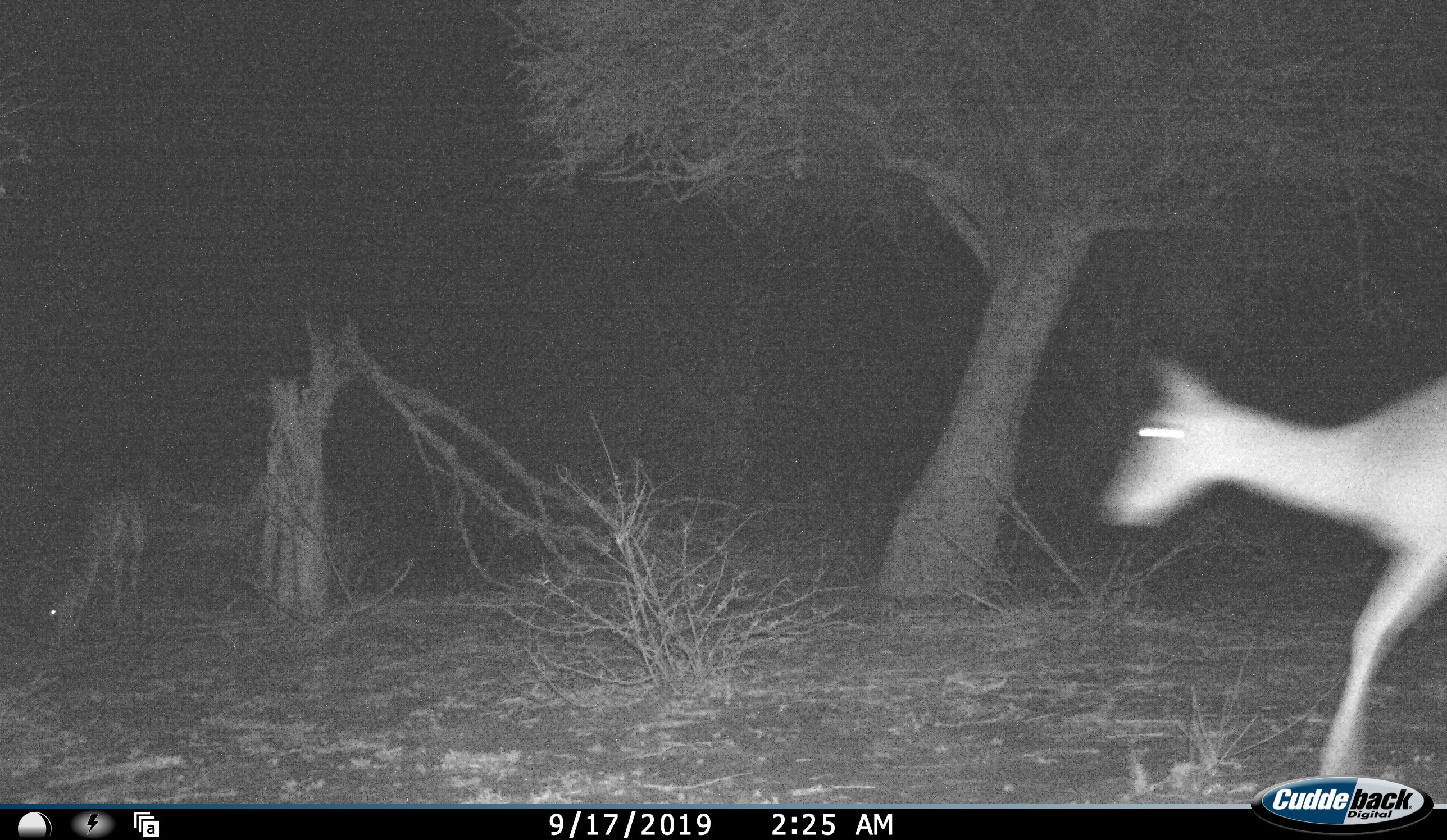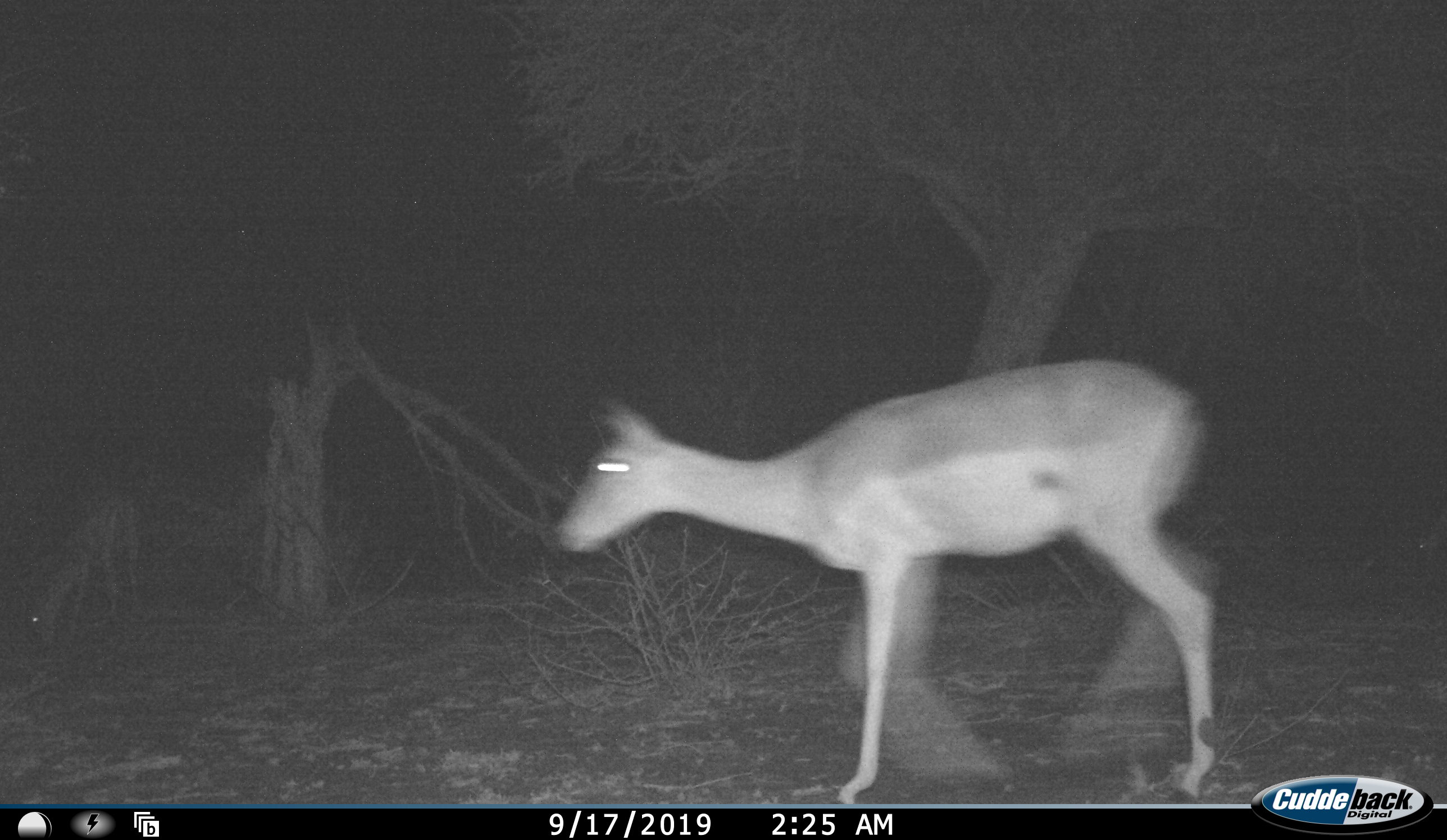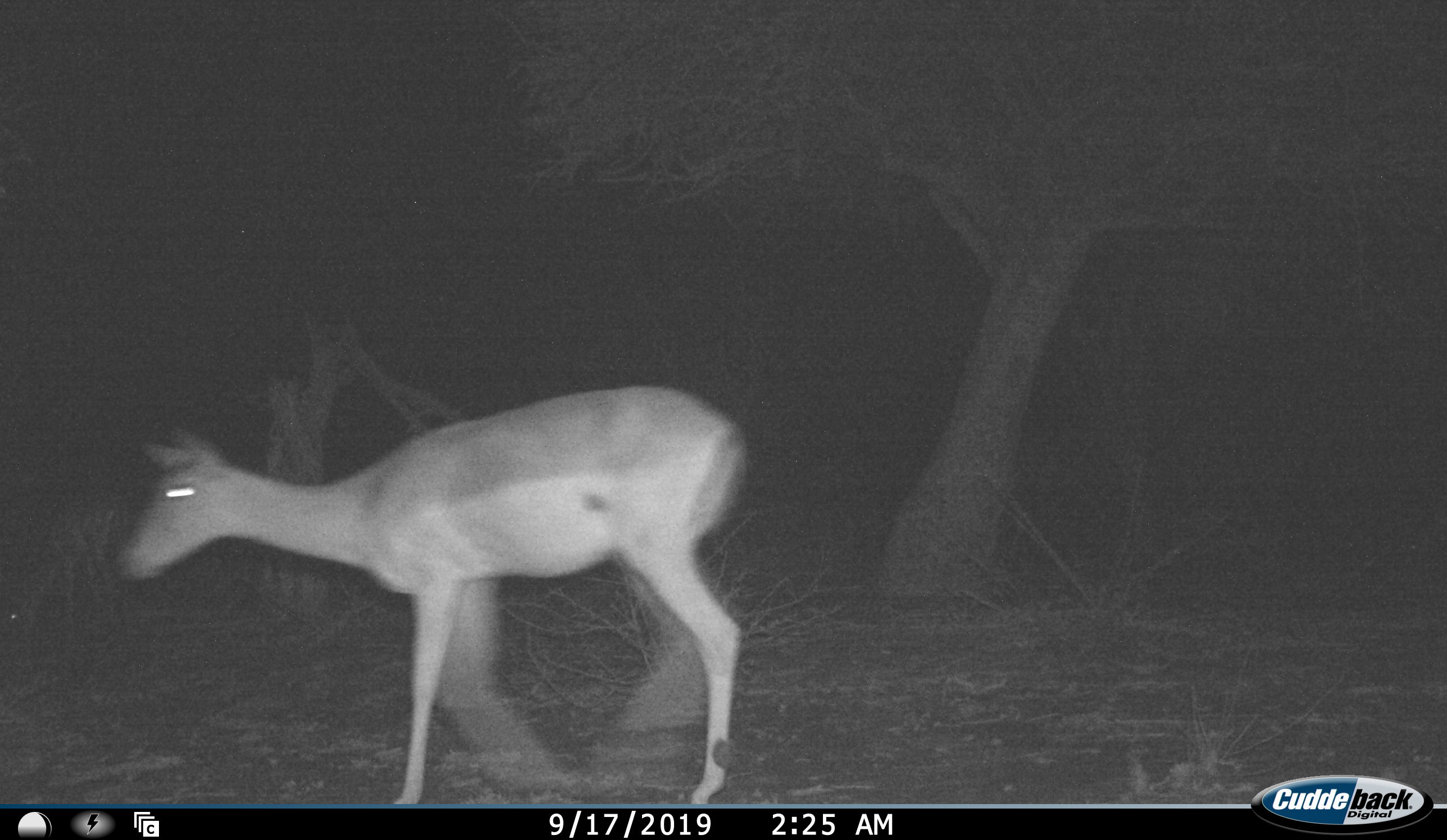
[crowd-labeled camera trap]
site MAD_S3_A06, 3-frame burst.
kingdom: Animalia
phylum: Chordata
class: Mammalia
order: Artiodactyla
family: Bovidae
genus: Aepyceros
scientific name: Aepyceros melampus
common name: impala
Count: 2.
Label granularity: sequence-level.